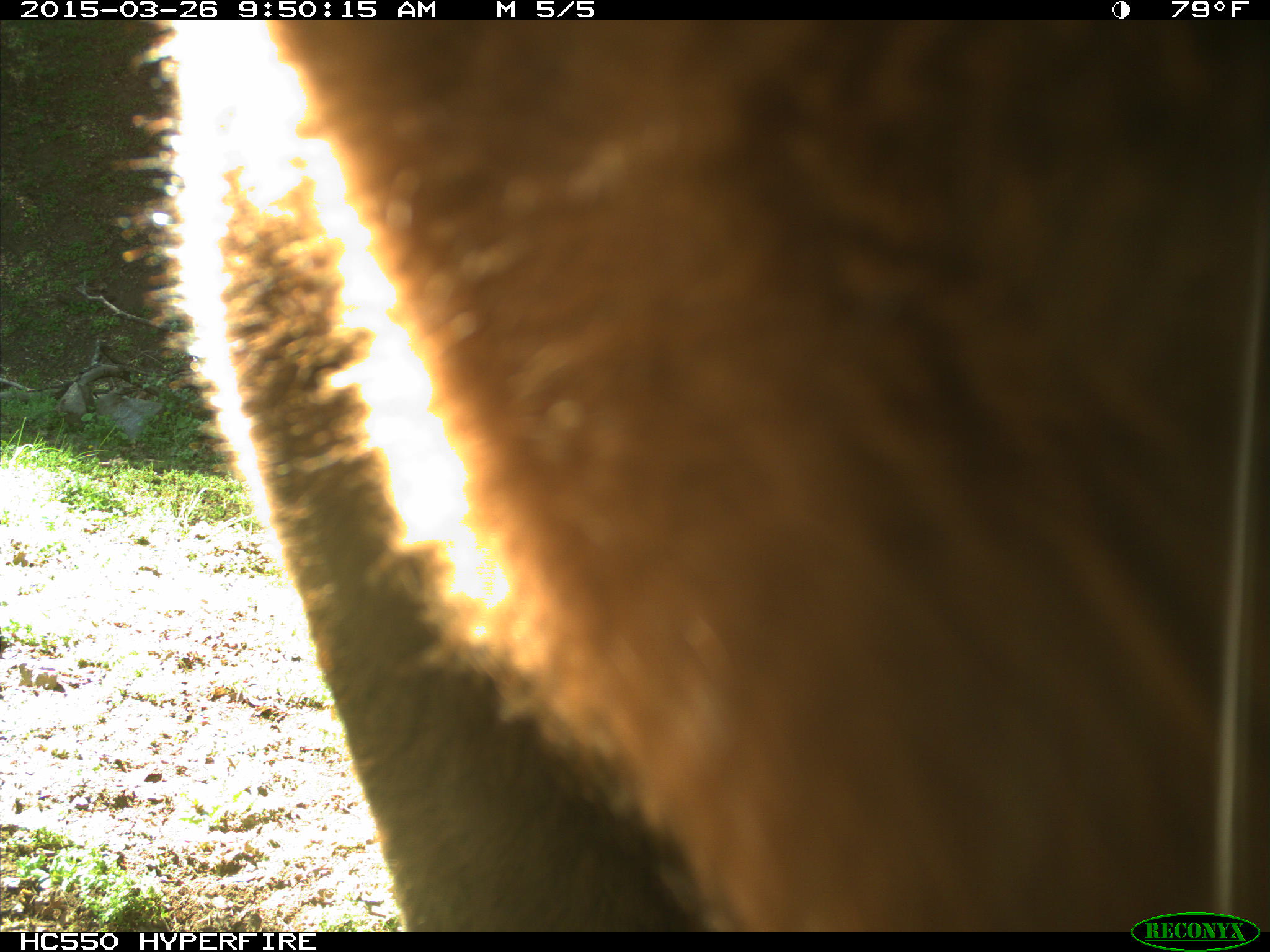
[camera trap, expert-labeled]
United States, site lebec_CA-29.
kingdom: Animalia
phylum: Chordata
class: Mammalia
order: Artiodactyla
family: Bovidae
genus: Bos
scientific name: Bos taurus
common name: domestic cow